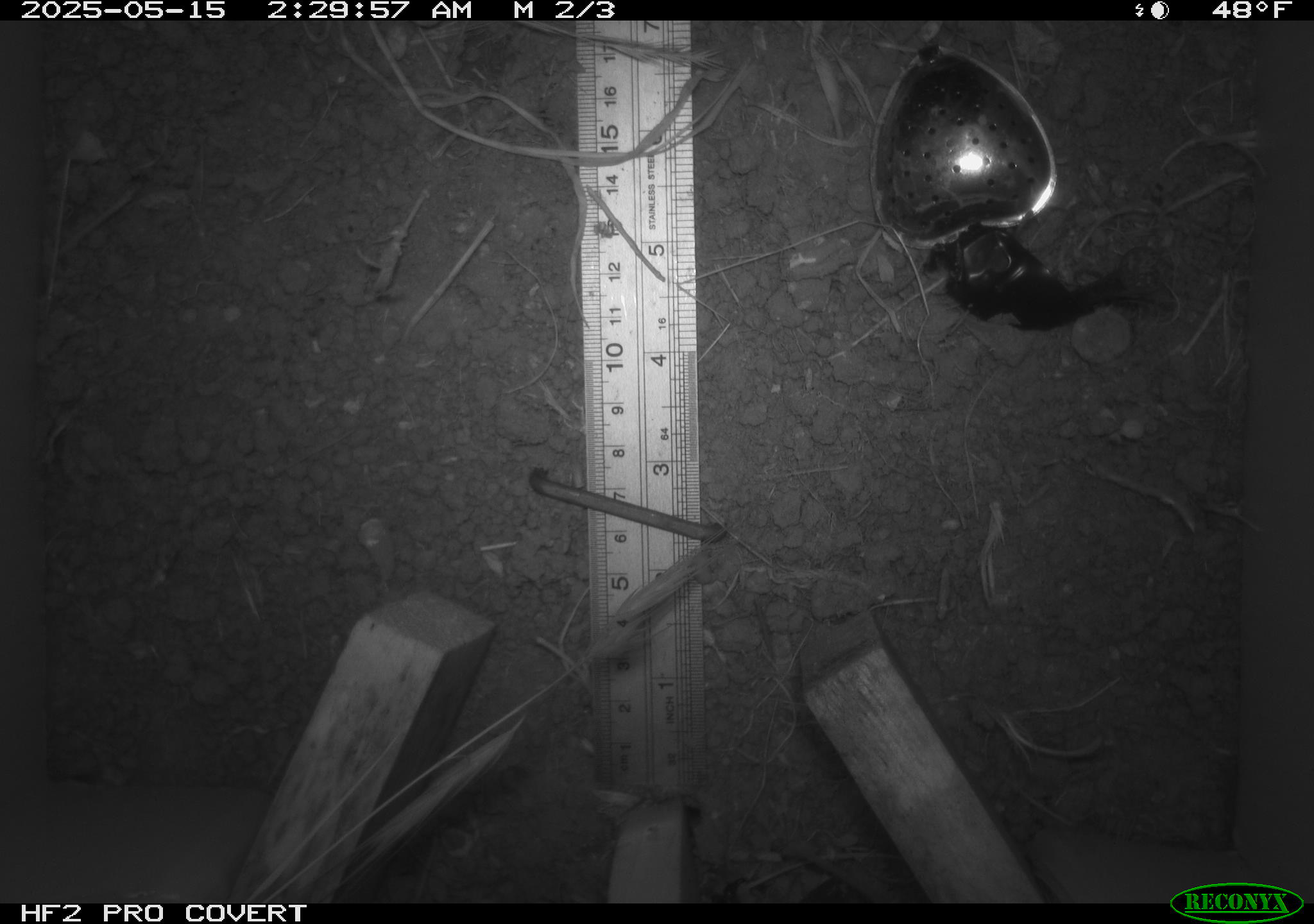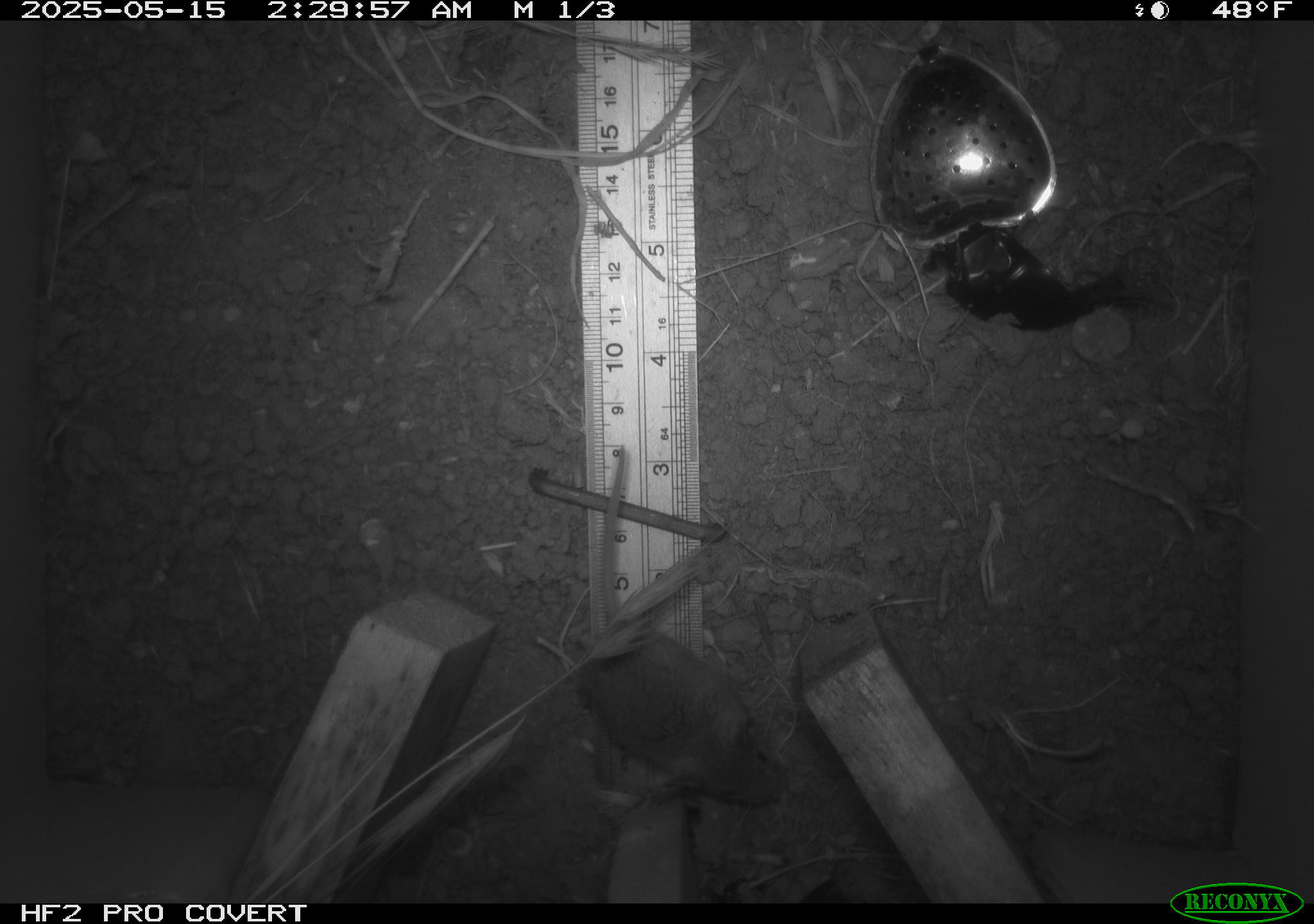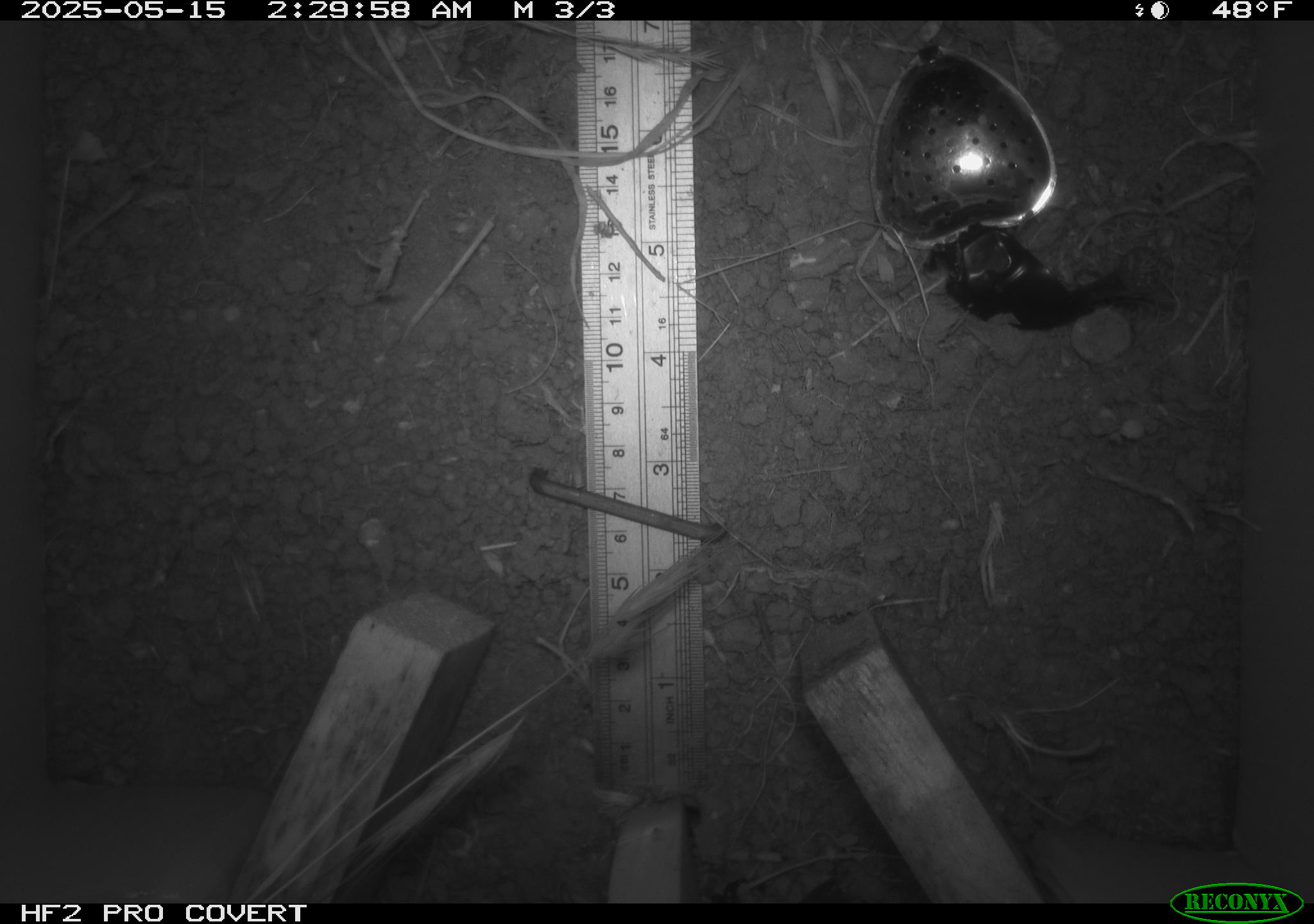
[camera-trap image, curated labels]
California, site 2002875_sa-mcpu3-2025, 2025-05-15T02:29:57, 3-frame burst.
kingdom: Animalia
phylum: Chordata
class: Mammalia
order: Rodentia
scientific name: Rodentia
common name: mouse species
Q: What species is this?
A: Mouse species (Rodentia).